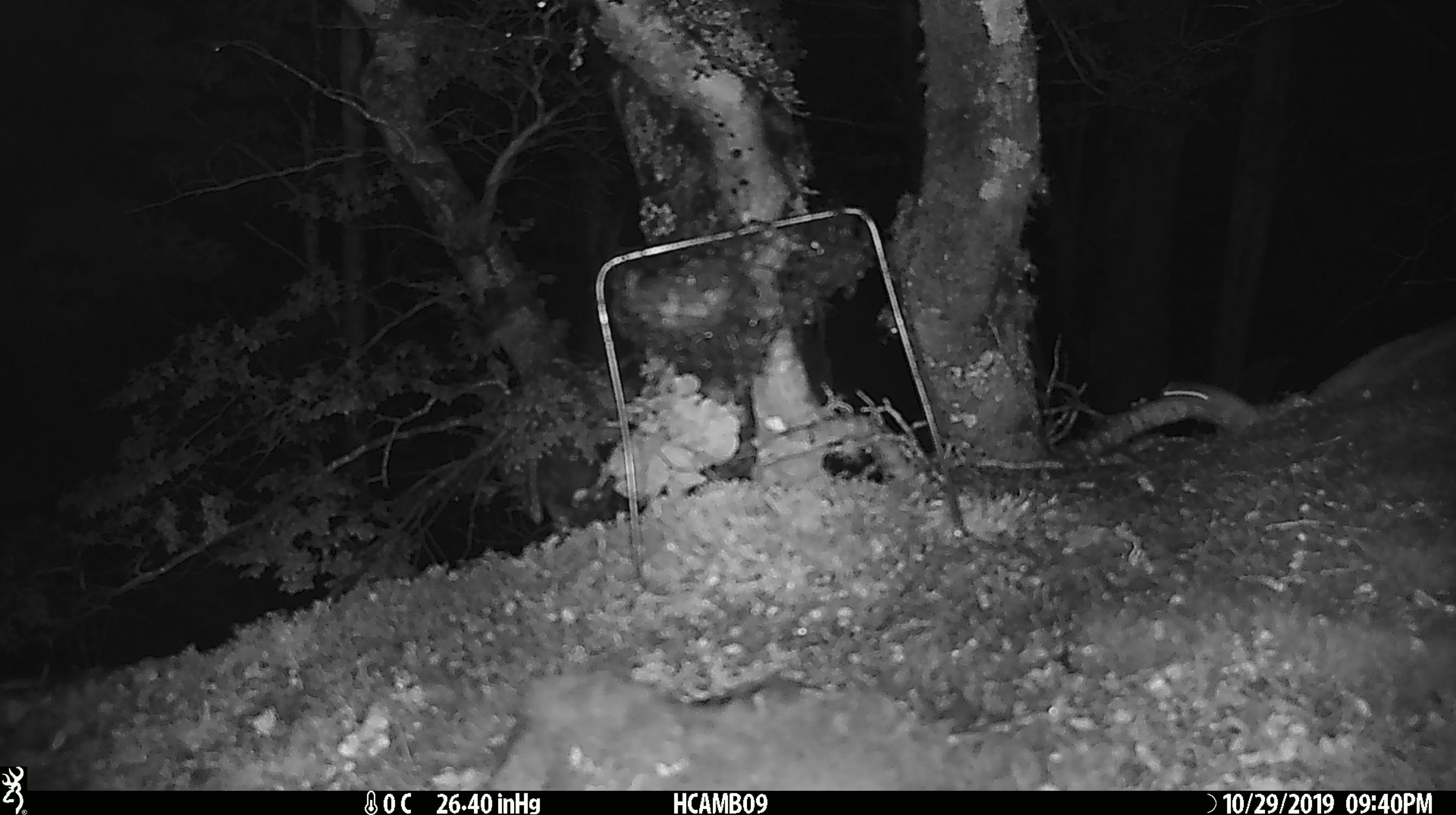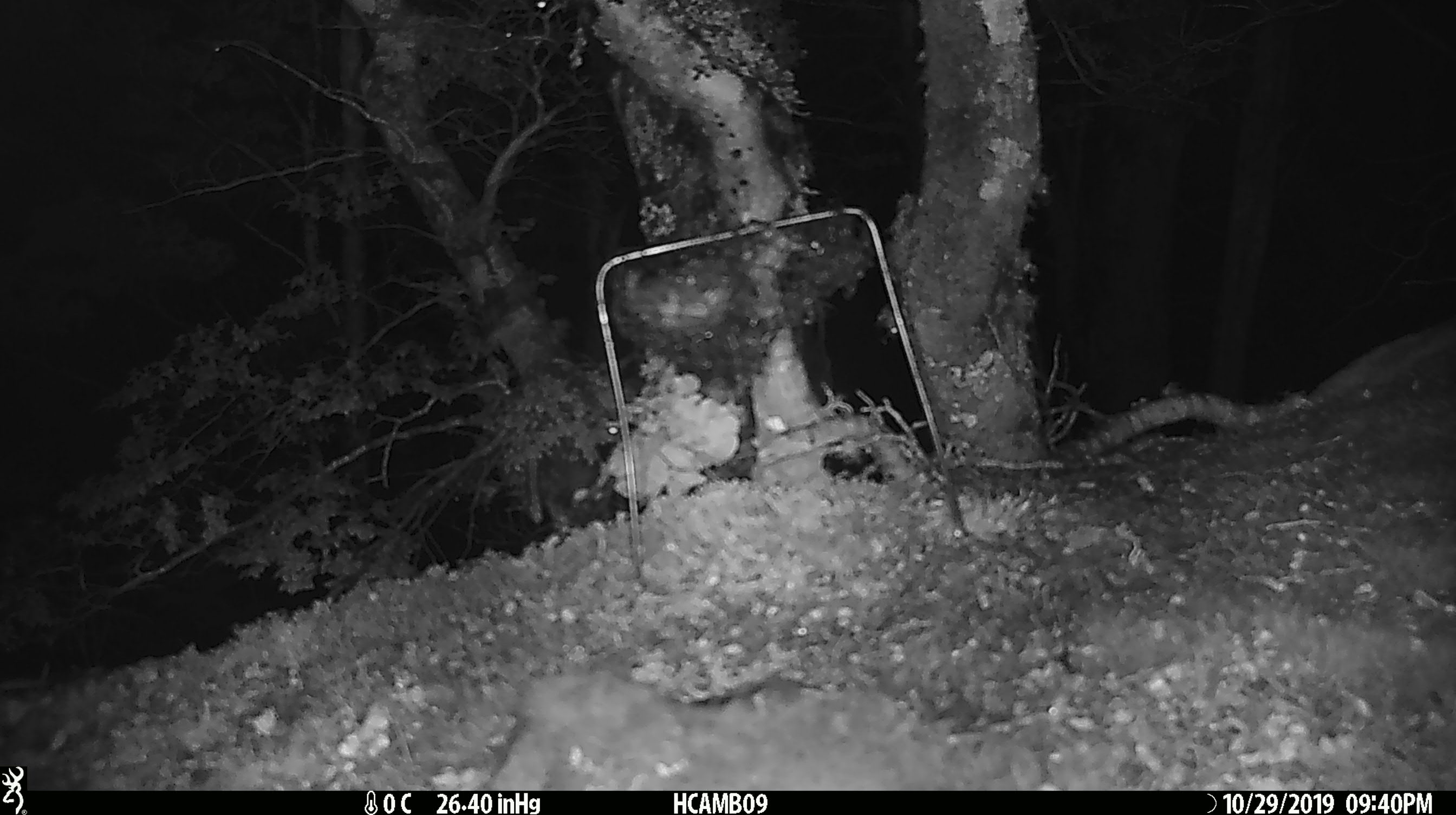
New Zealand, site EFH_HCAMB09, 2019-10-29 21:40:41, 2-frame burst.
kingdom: Animalia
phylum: Chordata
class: Mammalia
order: Rodentia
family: Muridae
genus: Mus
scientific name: Mus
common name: mouse